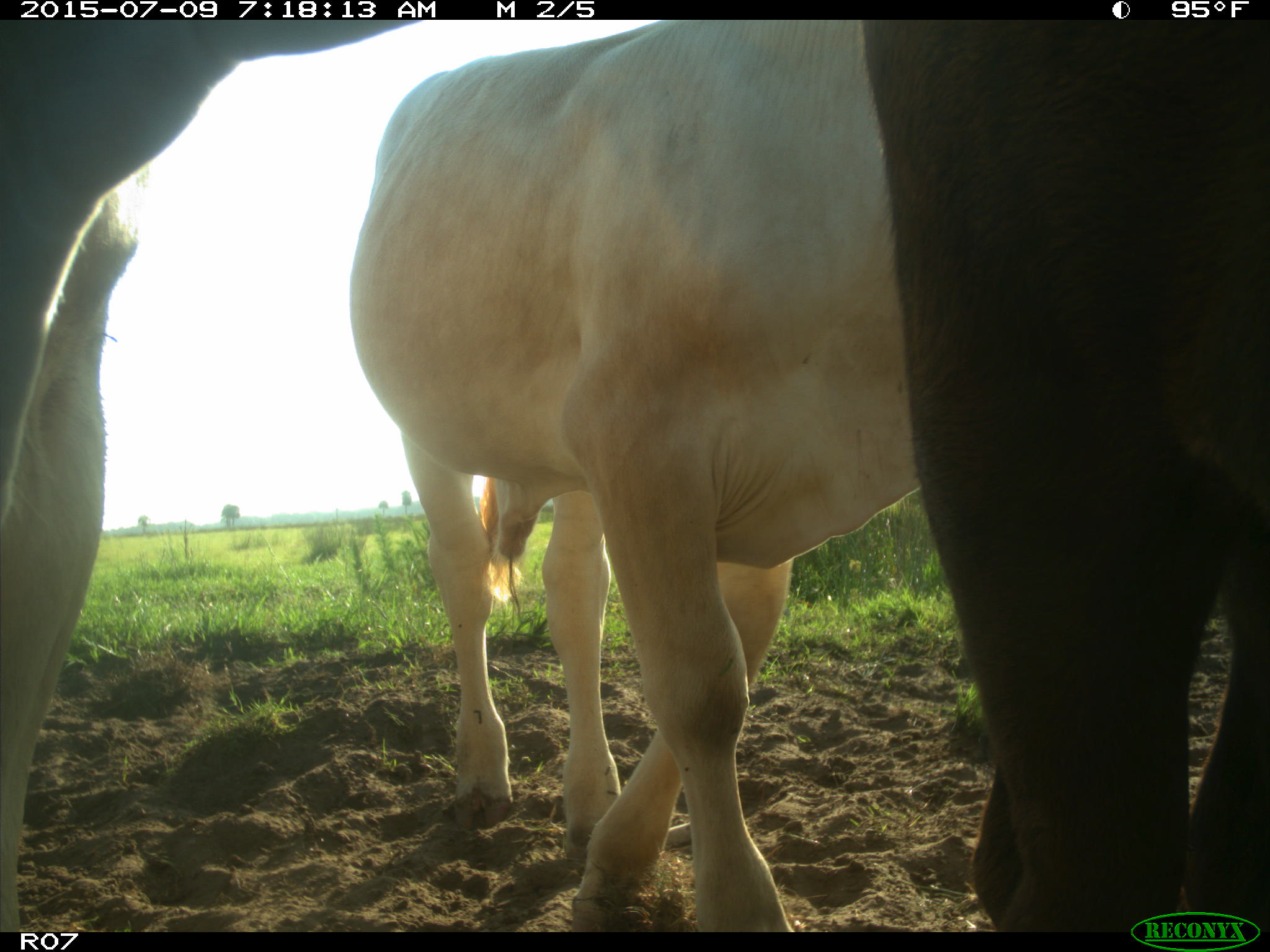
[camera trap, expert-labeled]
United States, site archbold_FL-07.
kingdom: Animalia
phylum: Chordata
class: Mammalia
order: Artiodactyla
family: Bovidae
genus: Bos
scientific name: Bos taurus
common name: domestic cow